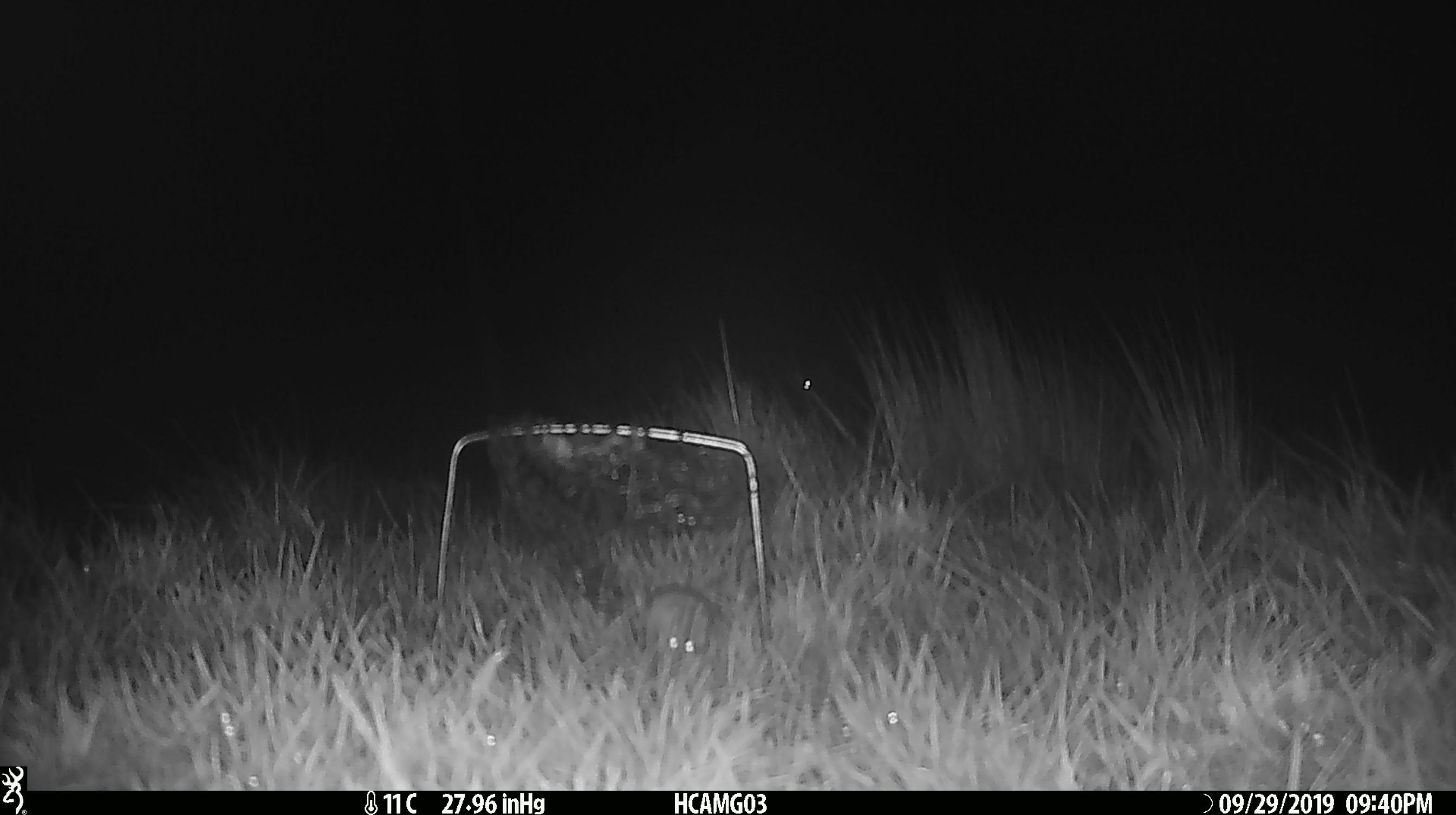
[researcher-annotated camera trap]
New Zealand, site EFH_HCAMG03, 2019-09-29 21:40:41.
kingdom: Animalia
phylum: Chordata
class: Mammalia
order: Rodentia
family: Muridae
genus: Mus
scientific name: Mus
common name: mouse